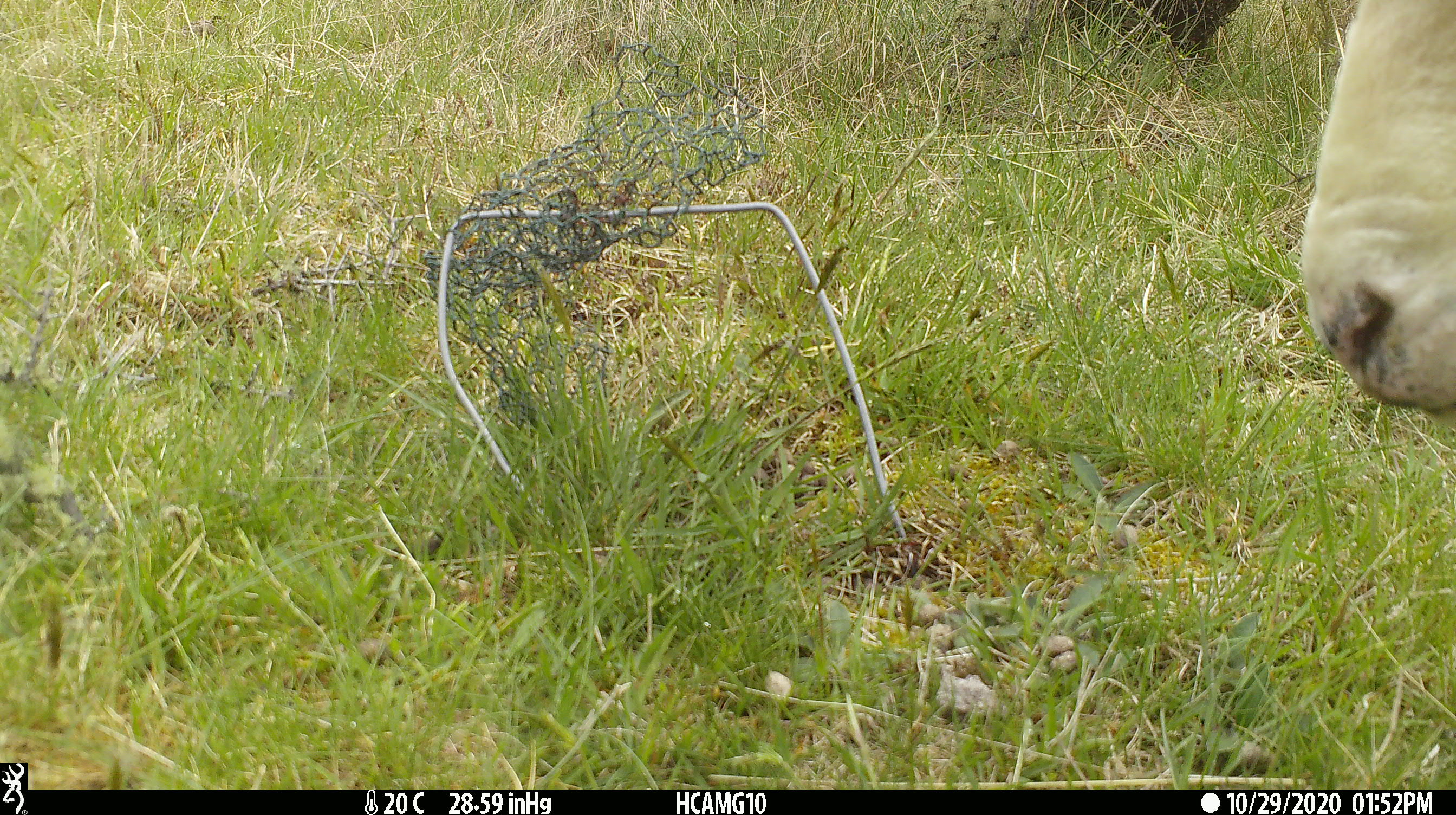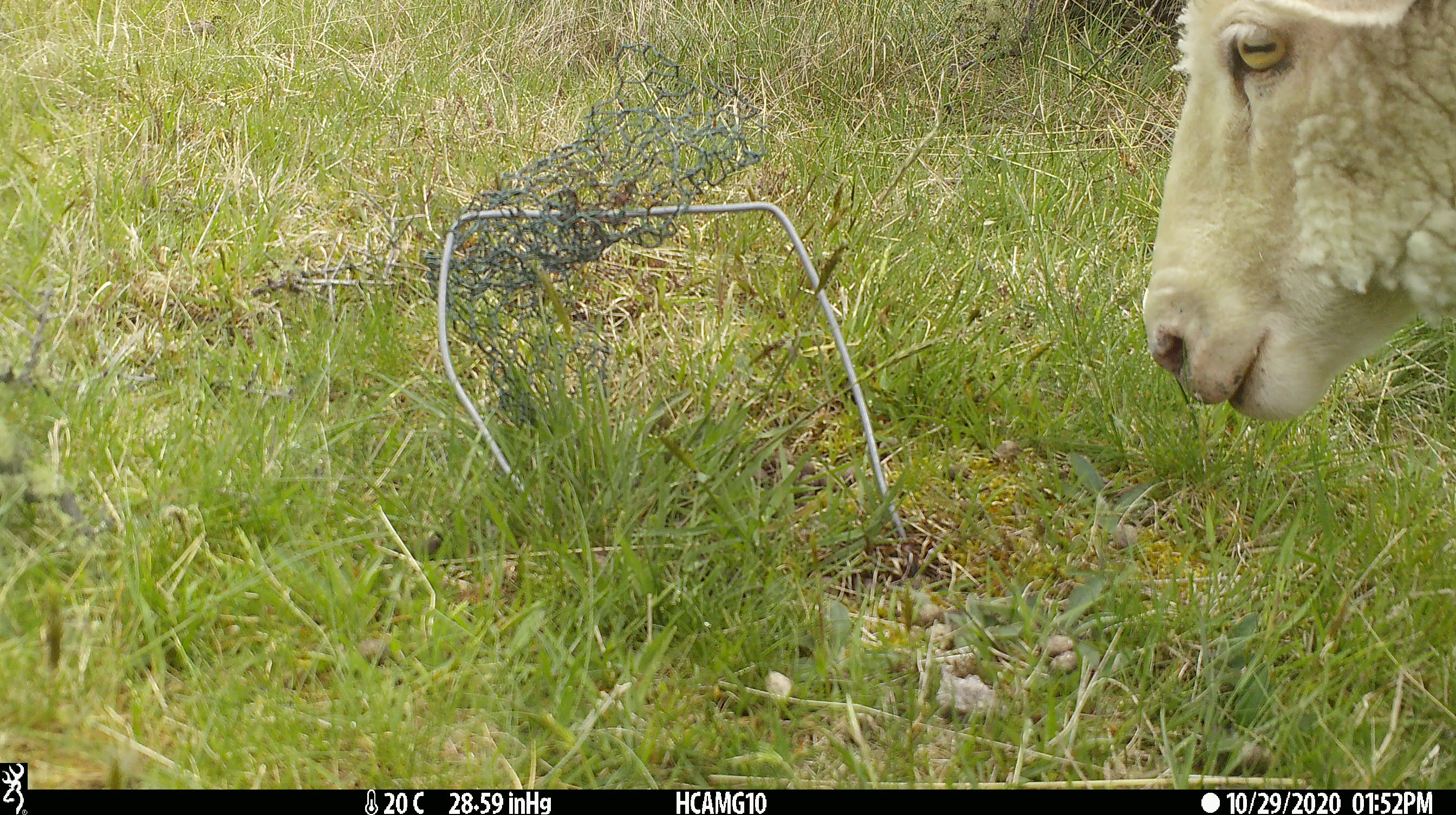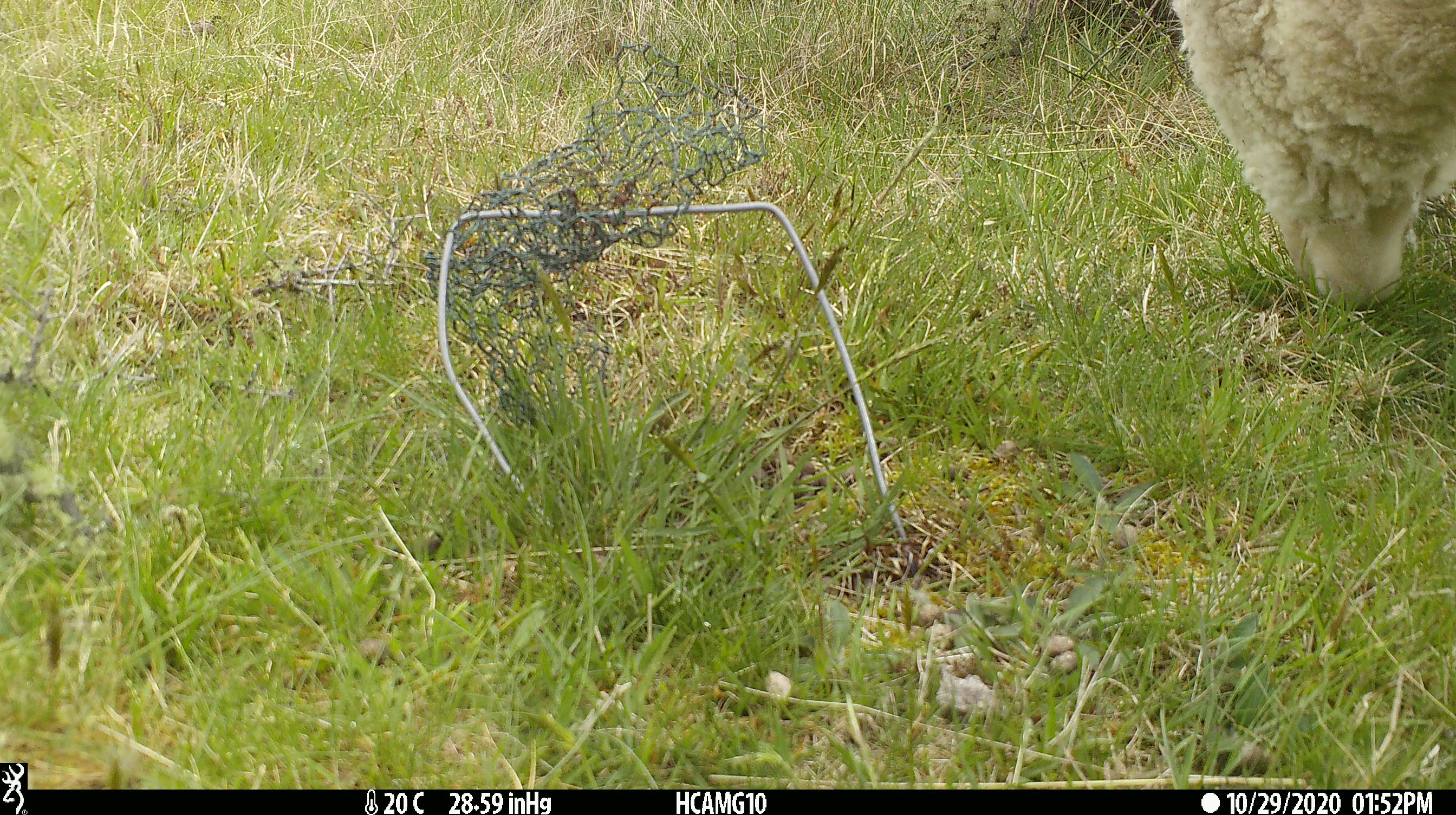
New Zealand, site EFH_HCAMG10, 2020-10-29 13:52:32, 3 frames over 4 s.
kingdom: Animalia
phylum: Chordata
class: Mammalia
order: Artiodactyla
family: Bovidae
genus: Ovis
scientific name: Ovis aries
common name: domestic sheep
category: sheep